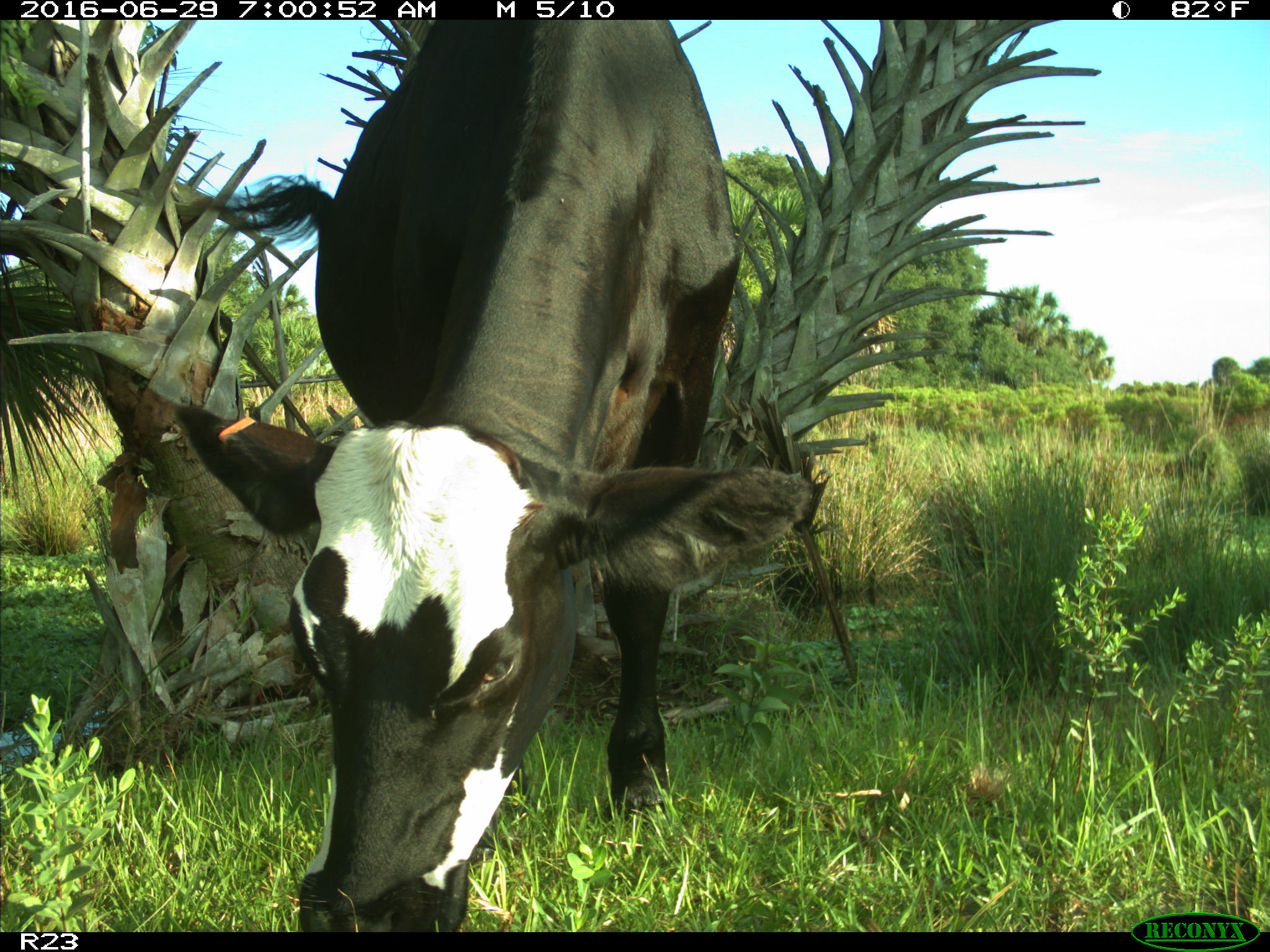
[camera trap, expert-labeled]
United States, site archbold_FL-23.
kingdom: Animalia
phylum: Chordata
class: Mammalia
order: Artiodactyla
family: Bovidae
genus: Bos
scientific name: Bos taurus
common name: domestic cow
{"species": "Bos taurus (domestic cow)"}